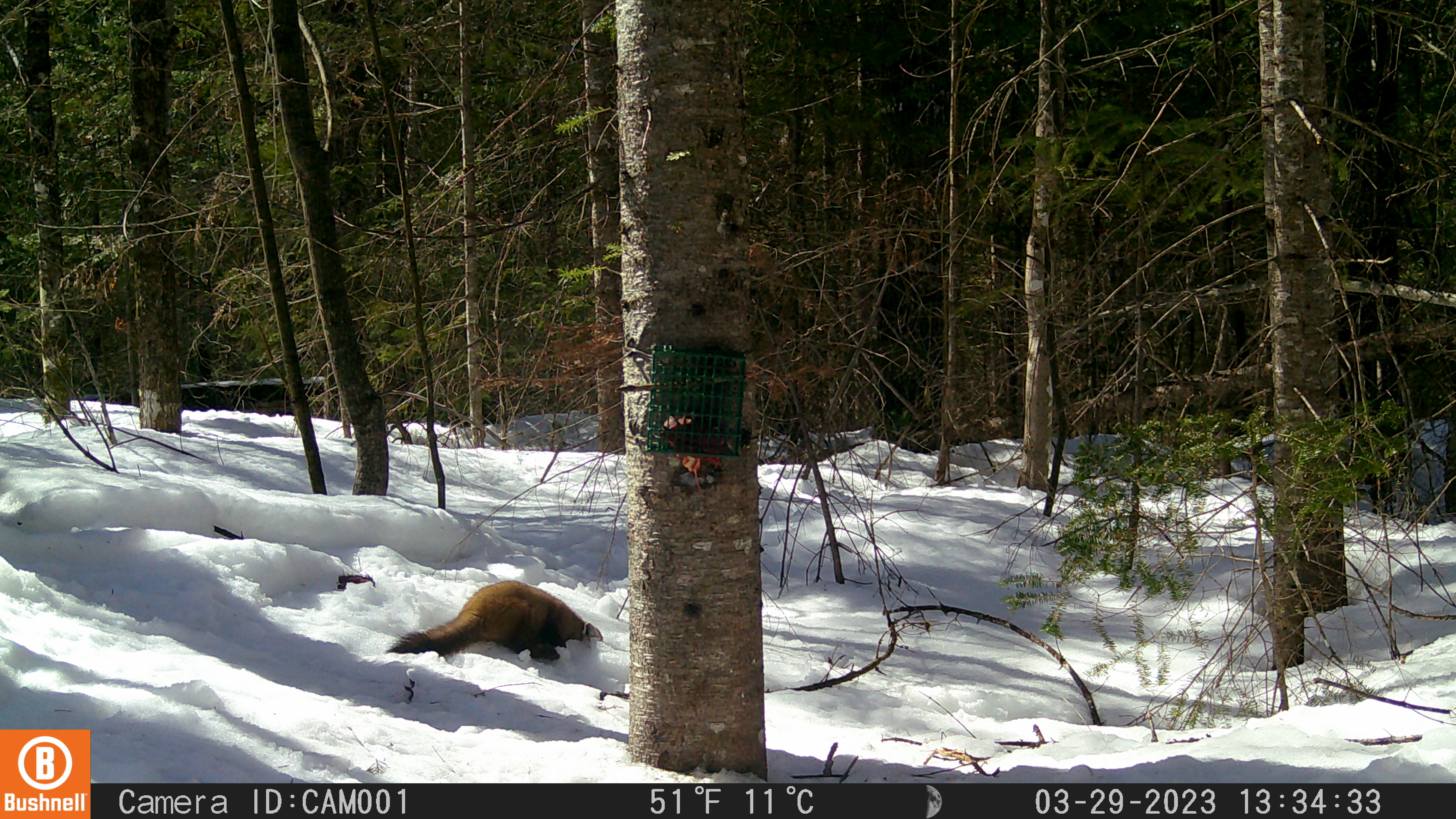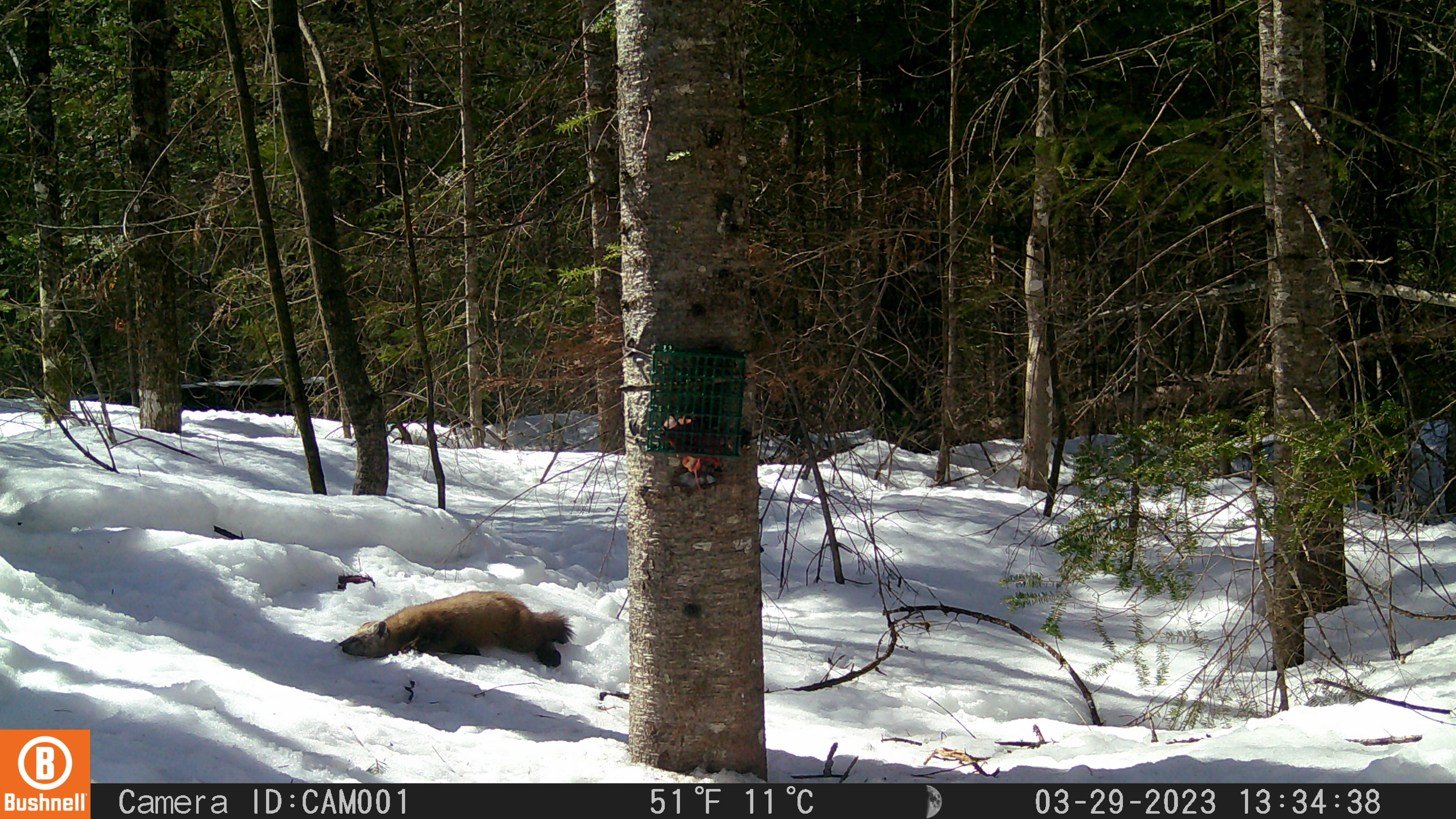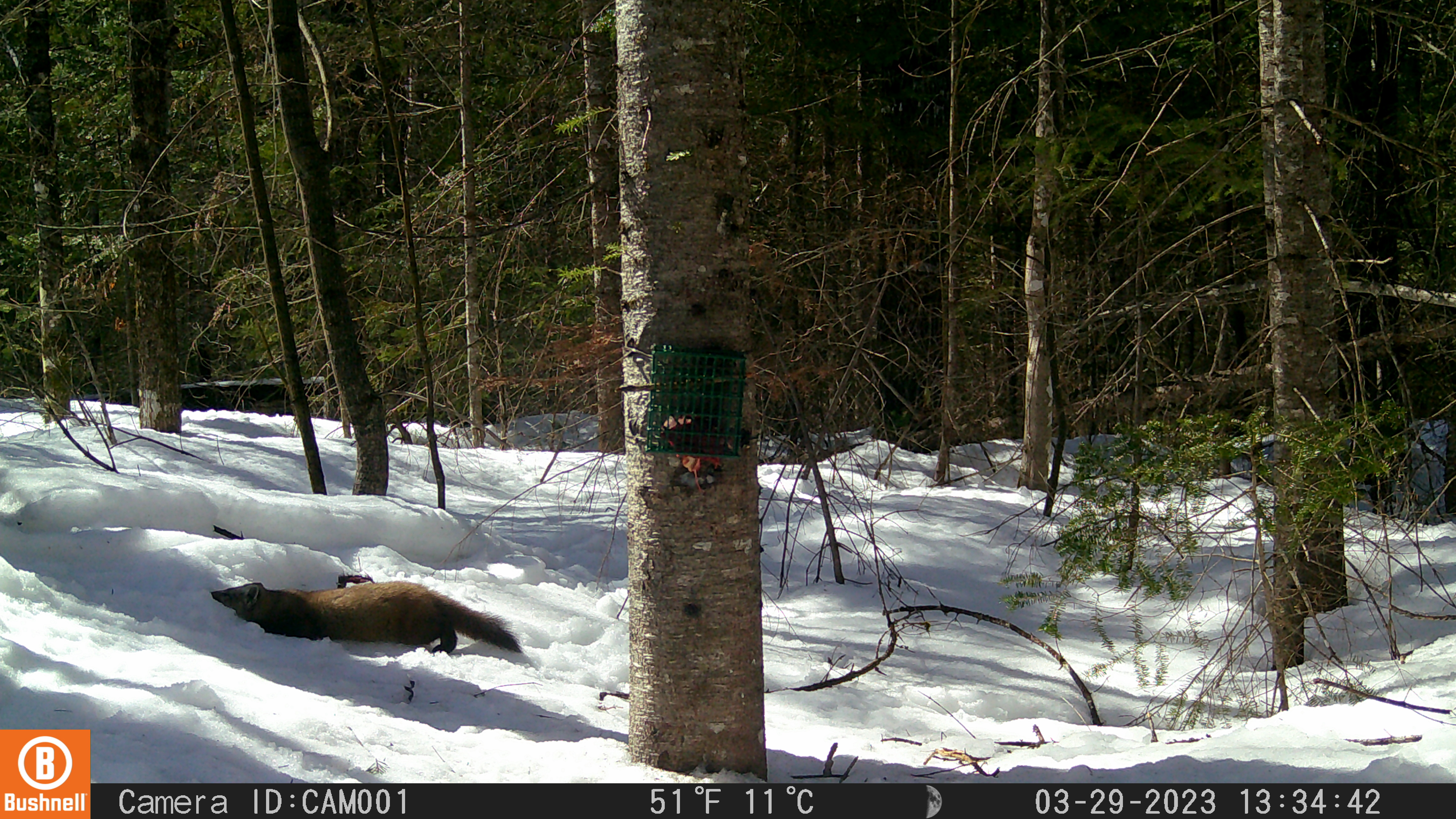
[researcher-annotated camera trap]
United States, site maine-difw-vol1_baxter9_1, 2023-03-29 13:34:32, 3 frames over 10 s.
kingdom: Animalia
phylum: Chordata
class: Mammalia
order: Carnivora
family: Mustelidae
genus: Martes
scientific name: Martes americana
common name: american marten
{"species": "american marten (Martes americana)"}